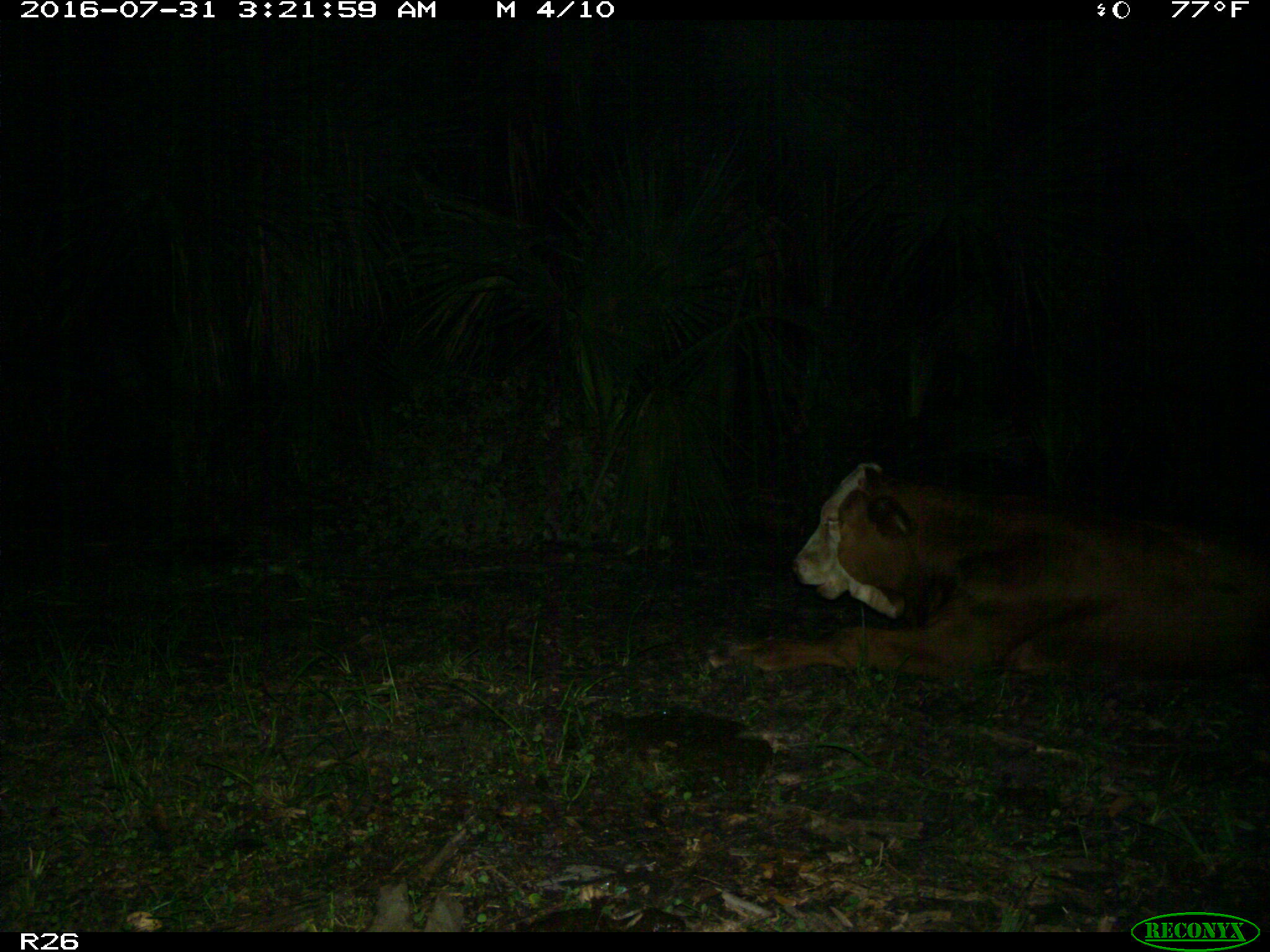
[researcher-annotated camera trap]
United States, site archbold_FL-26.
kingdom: Animalia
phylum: Chordata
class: Mammalia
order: Artiodactyla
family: Bovidae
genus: Bos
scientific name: Bos taurus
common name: domestic cow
Bos taurus (domestic cow).